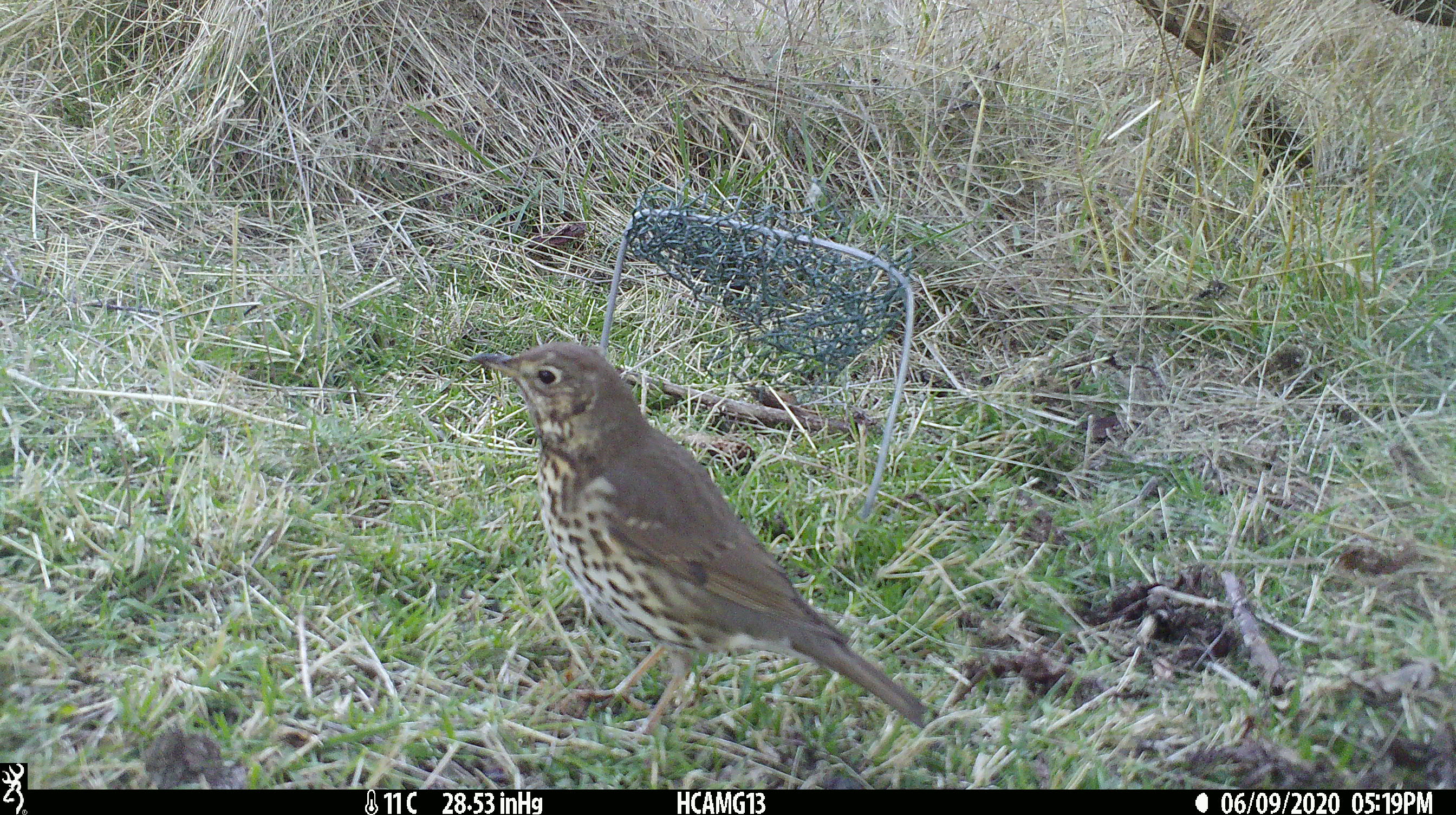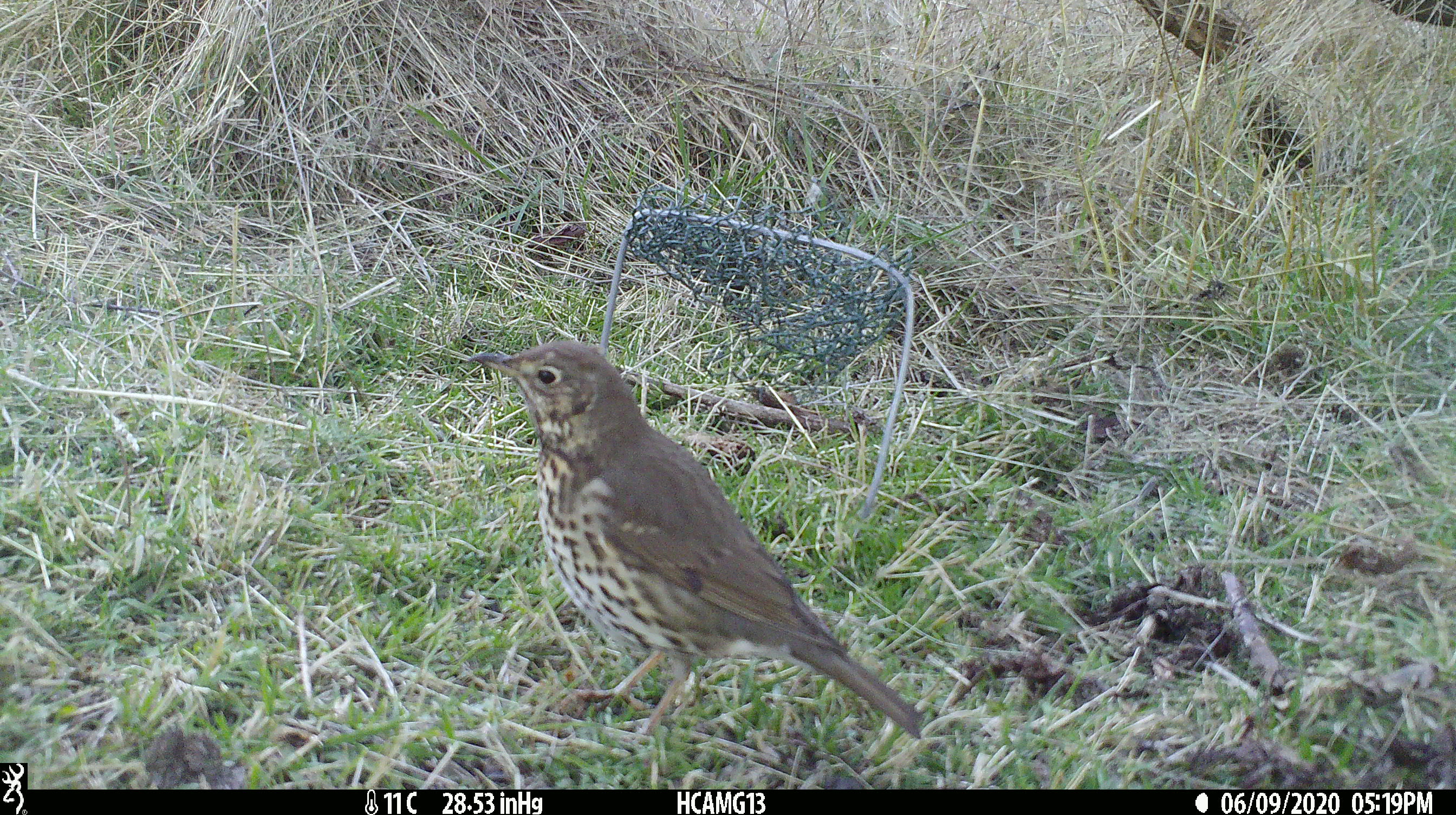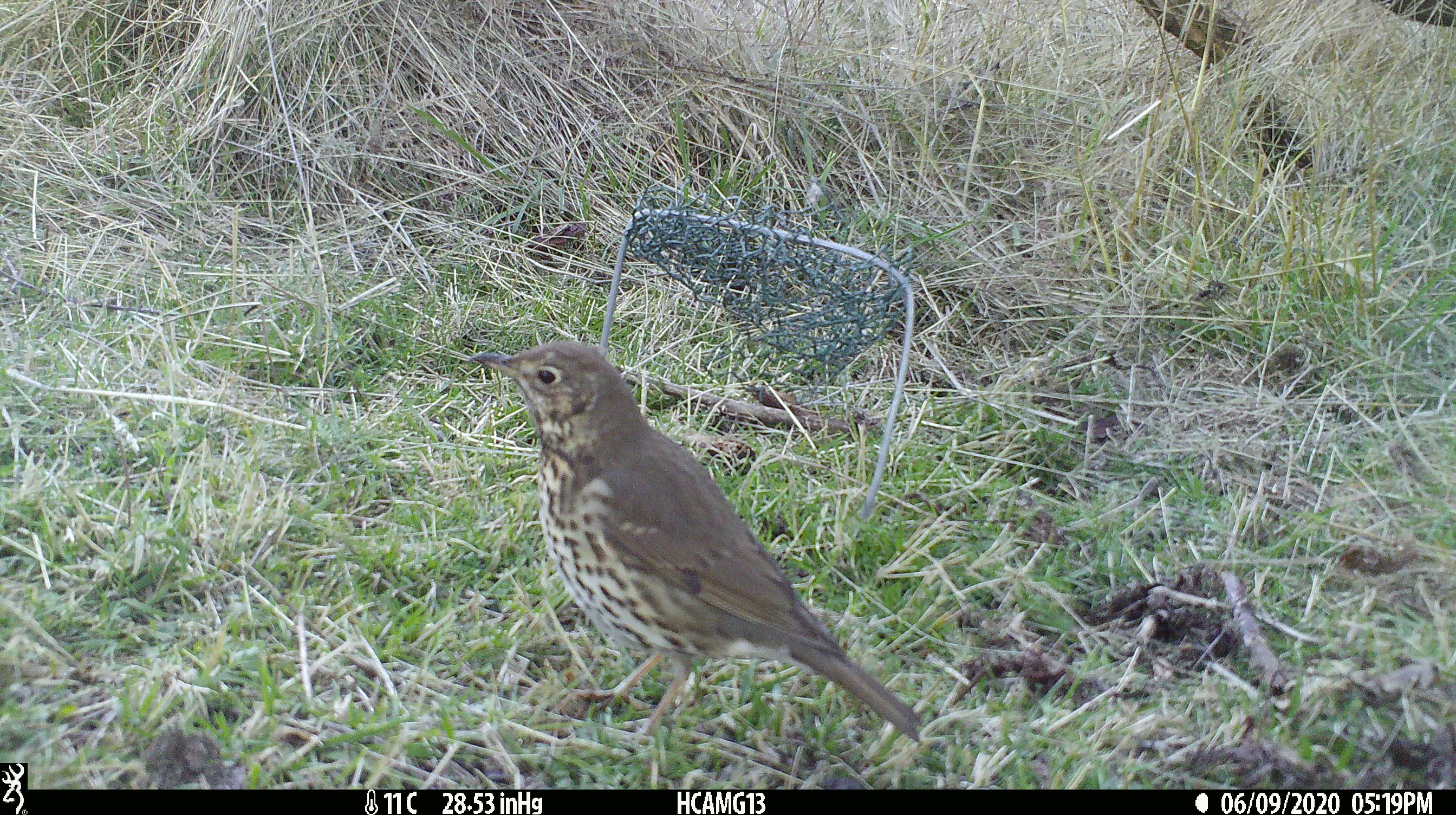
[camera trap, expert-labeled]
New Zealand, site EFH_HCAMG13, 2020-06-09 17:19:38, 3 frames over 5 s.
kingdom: Animalia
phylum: Chordata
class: Aves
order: Passeriformes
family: Turdidae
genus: Turdus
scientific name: Turdus philomelos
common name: song thrush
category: thrush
Thrush (song thrush) (Turdus philomelos).